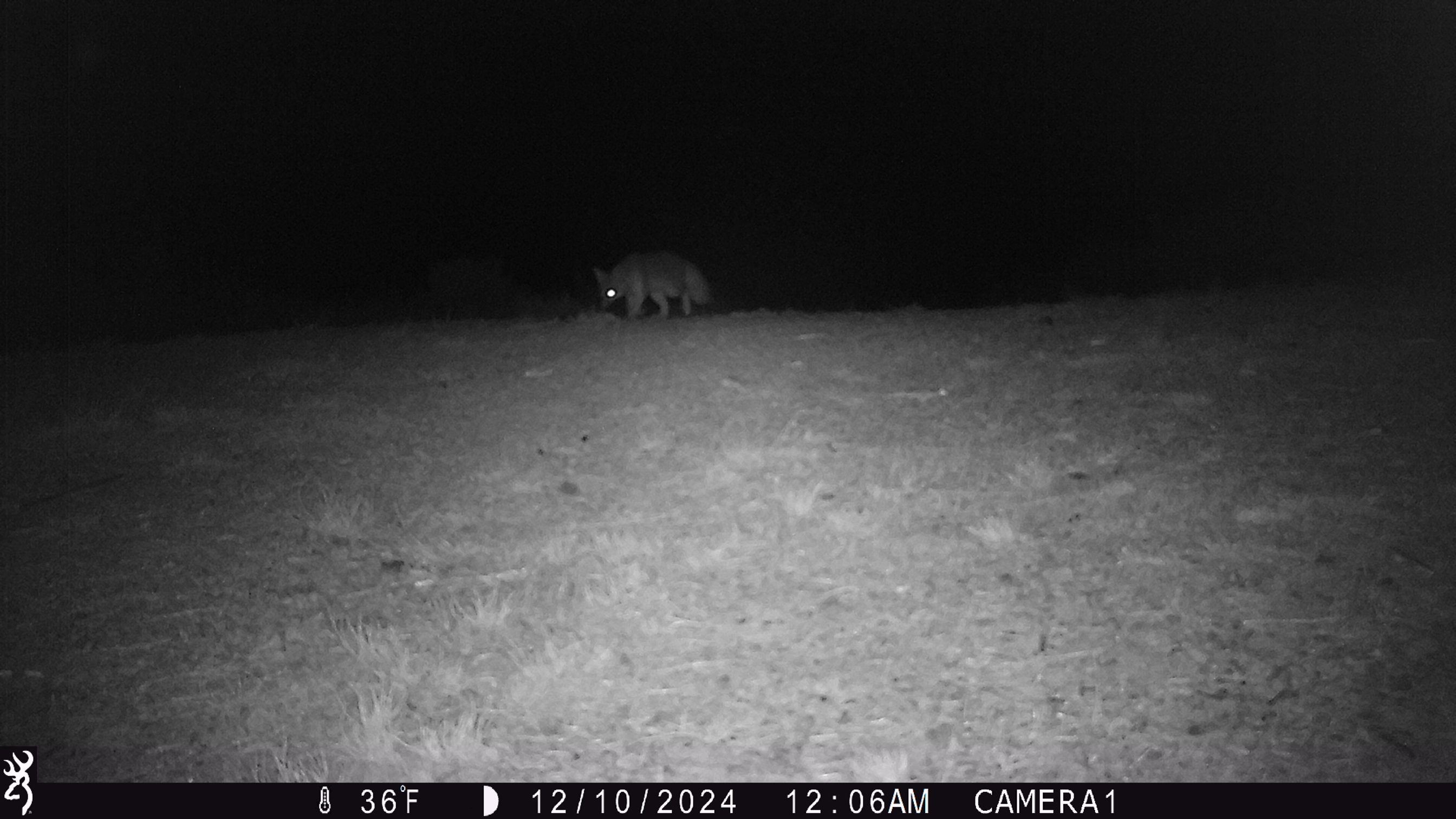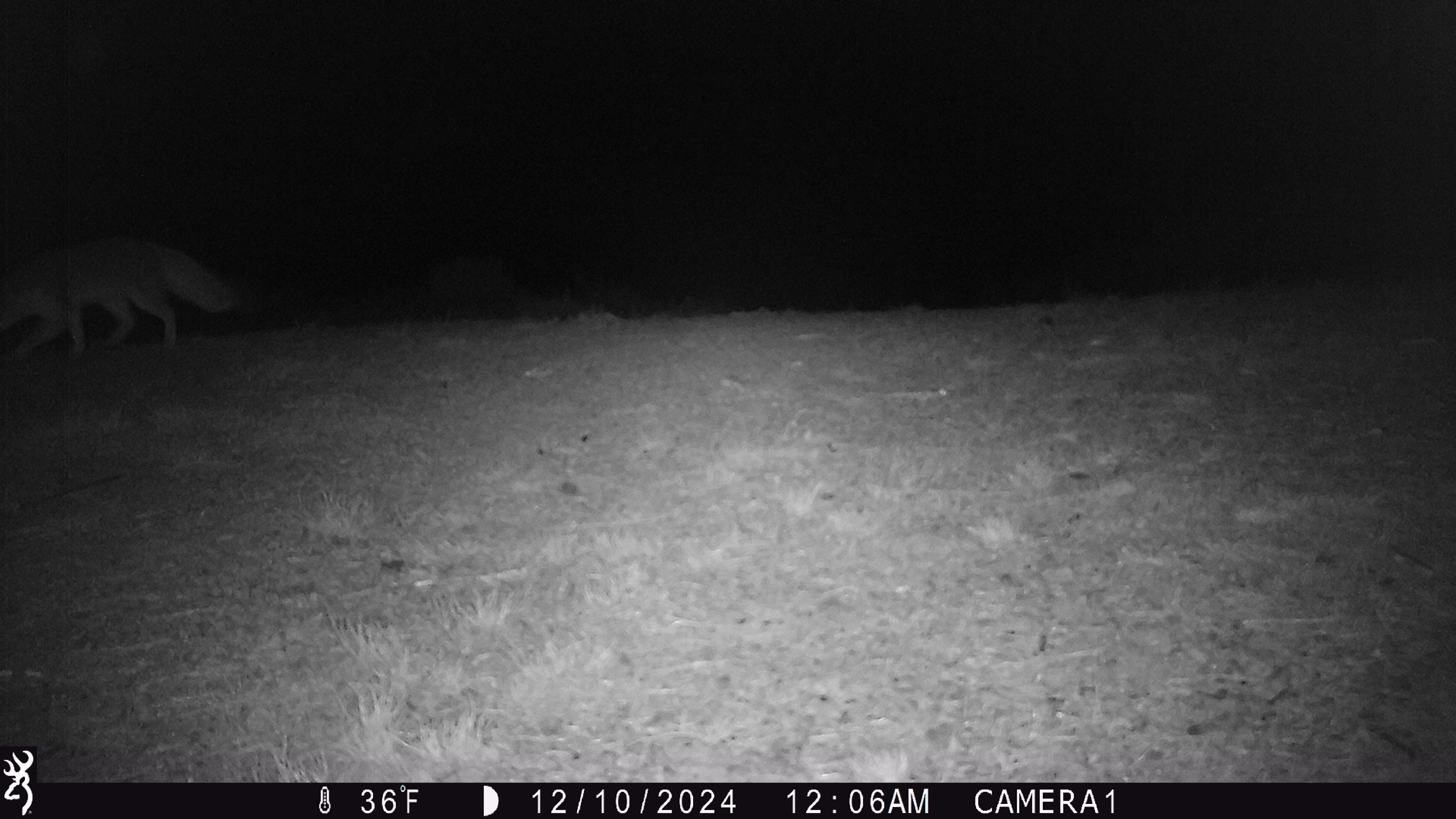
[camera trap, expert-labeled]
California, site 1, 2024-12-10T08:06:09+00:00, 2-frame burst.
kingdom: Animalia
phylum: Chordata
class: Mammalia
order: Carnivora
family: Canidae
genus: Urocyon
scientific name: Urocyon cinereoargenteus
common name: gray fox